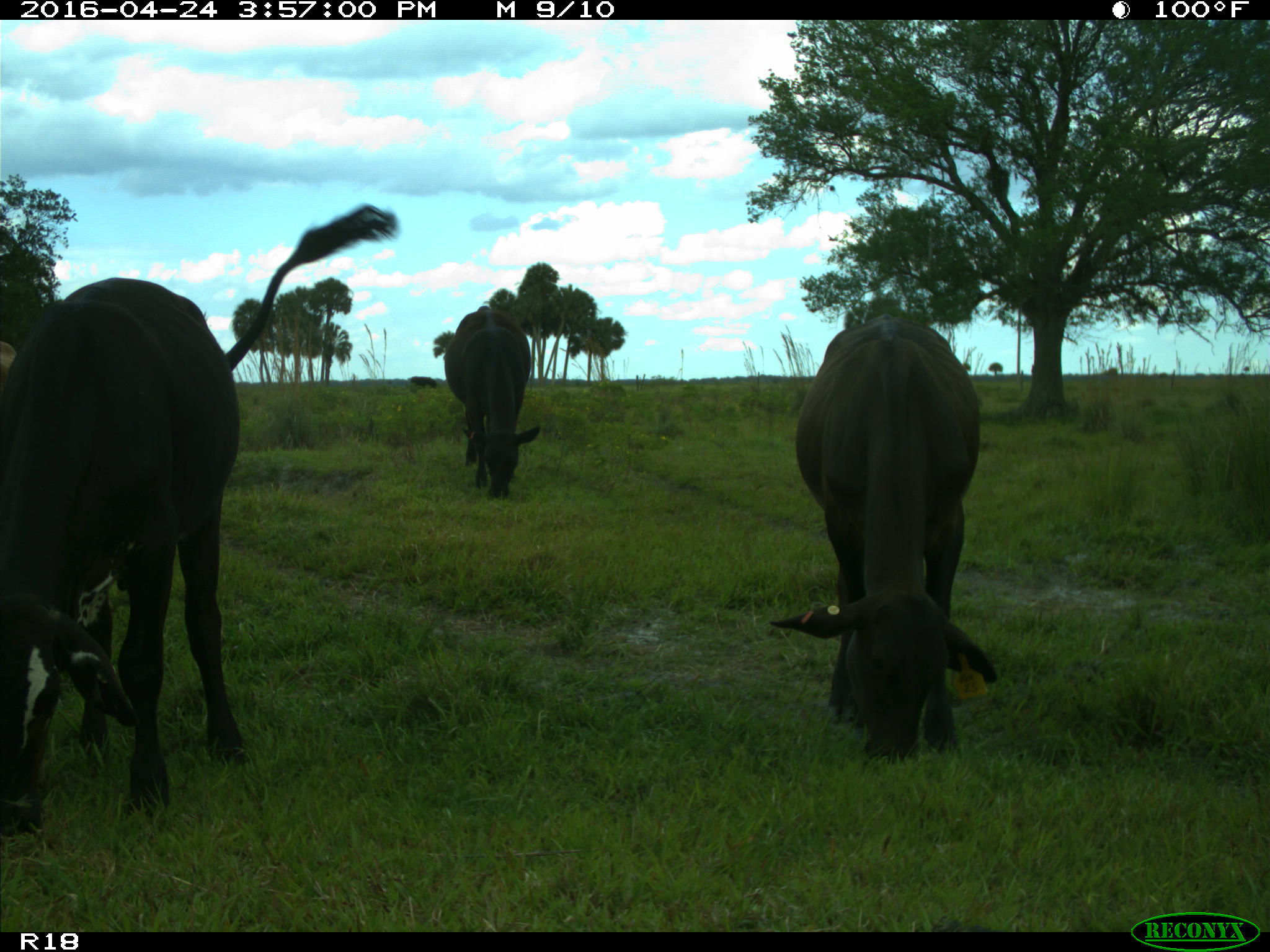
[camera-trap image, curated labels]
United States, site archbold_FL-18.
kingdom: Animalia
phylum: Chordata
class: Mammalia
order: Artiodactyla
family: Bovidae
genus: Bos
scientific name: Bos taurus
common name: domestic cow